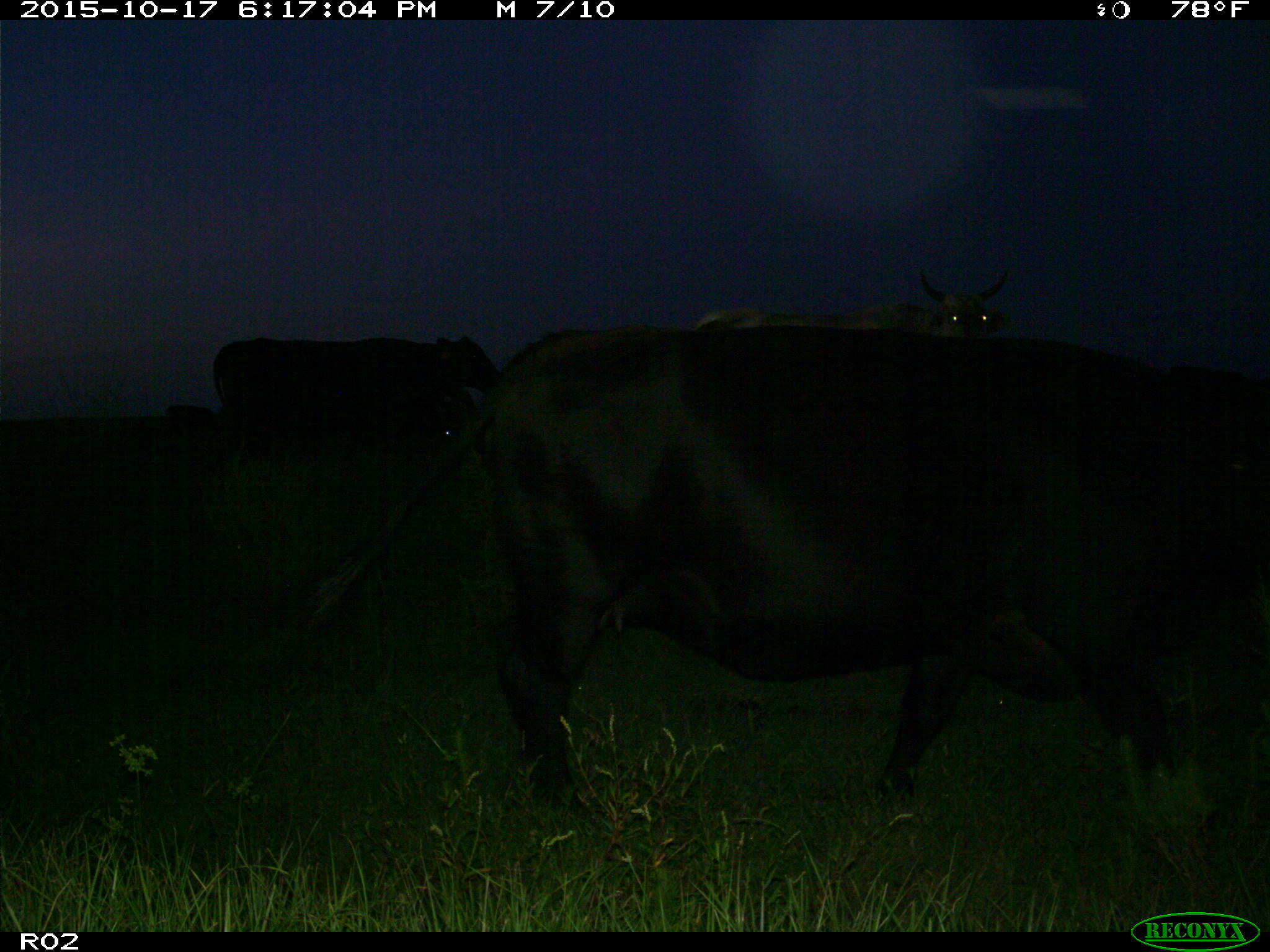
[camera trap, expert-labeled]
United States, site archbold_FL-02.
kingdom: Animalia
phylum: Chordata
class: Mammalia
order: Artiodactyla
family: Bovidae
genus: Bos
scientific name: Bos taurus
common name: domestic cow